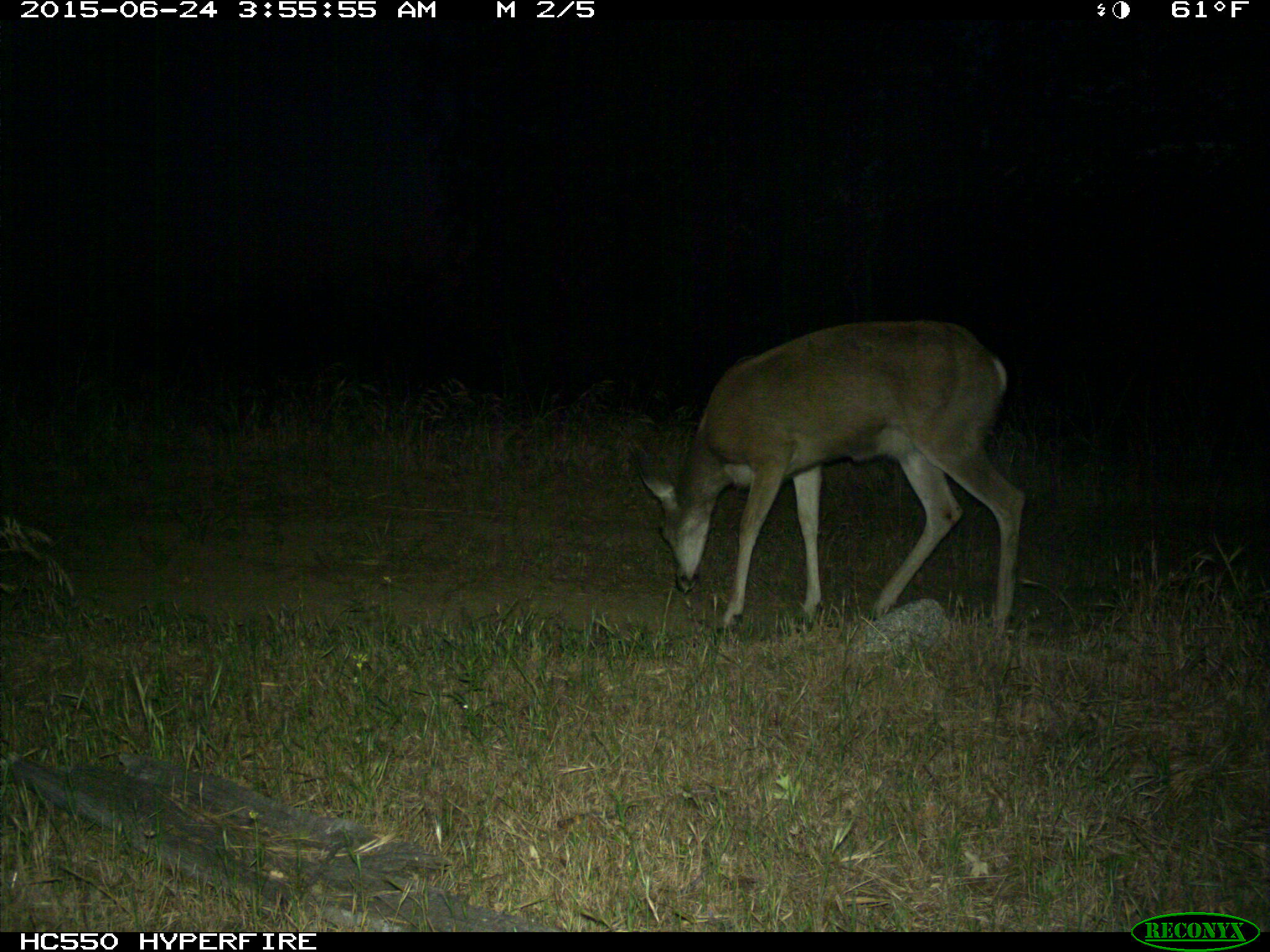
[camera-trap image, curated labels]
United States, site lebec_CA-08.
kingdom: Animalia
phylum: Chordata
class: Mammalia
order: Artiodactyla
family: Cervidae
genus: Odocoileus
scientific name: Odocoileus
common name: deer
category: unidentified deer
Unidentified deer (deer) (Odocoileus).